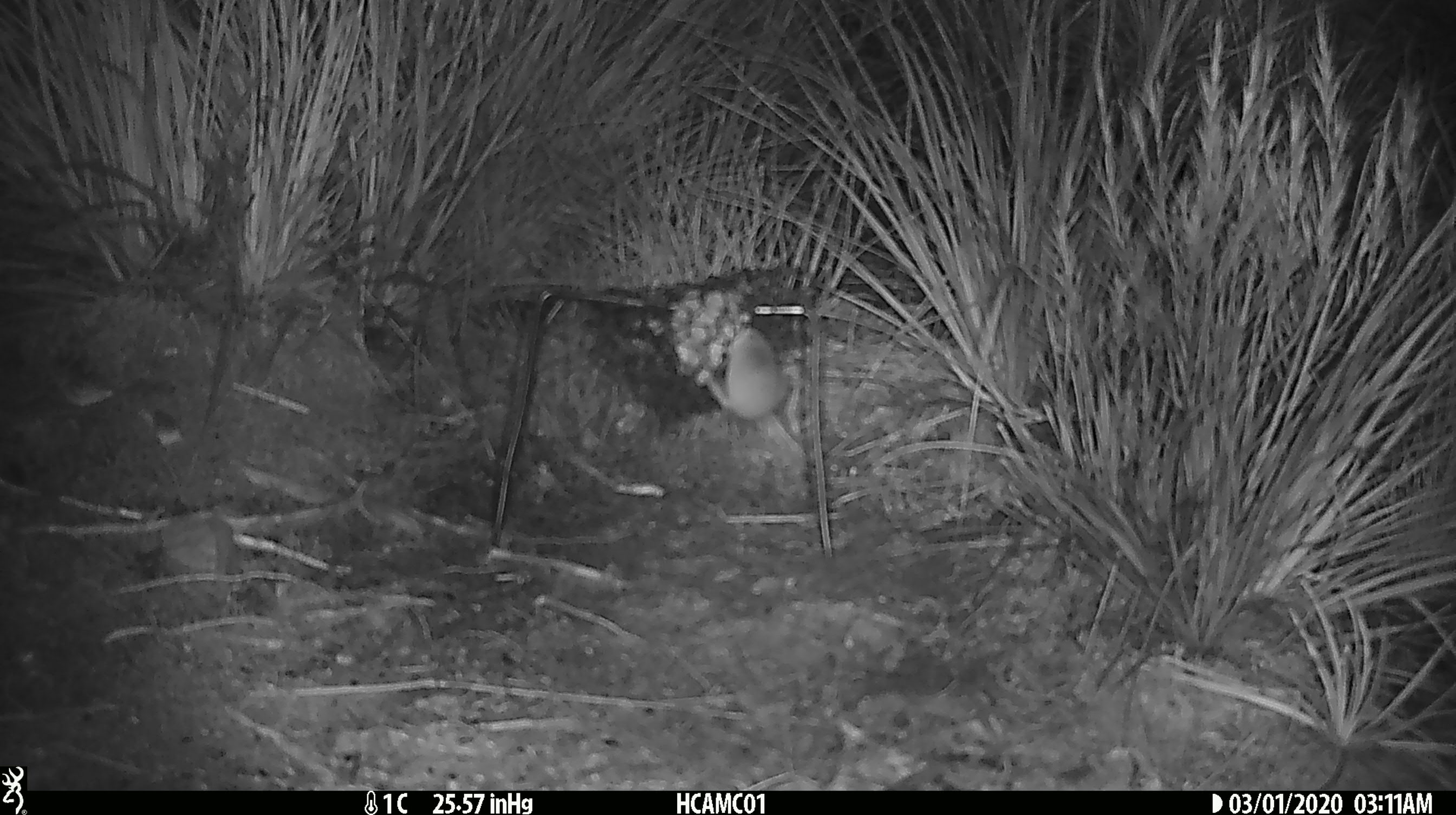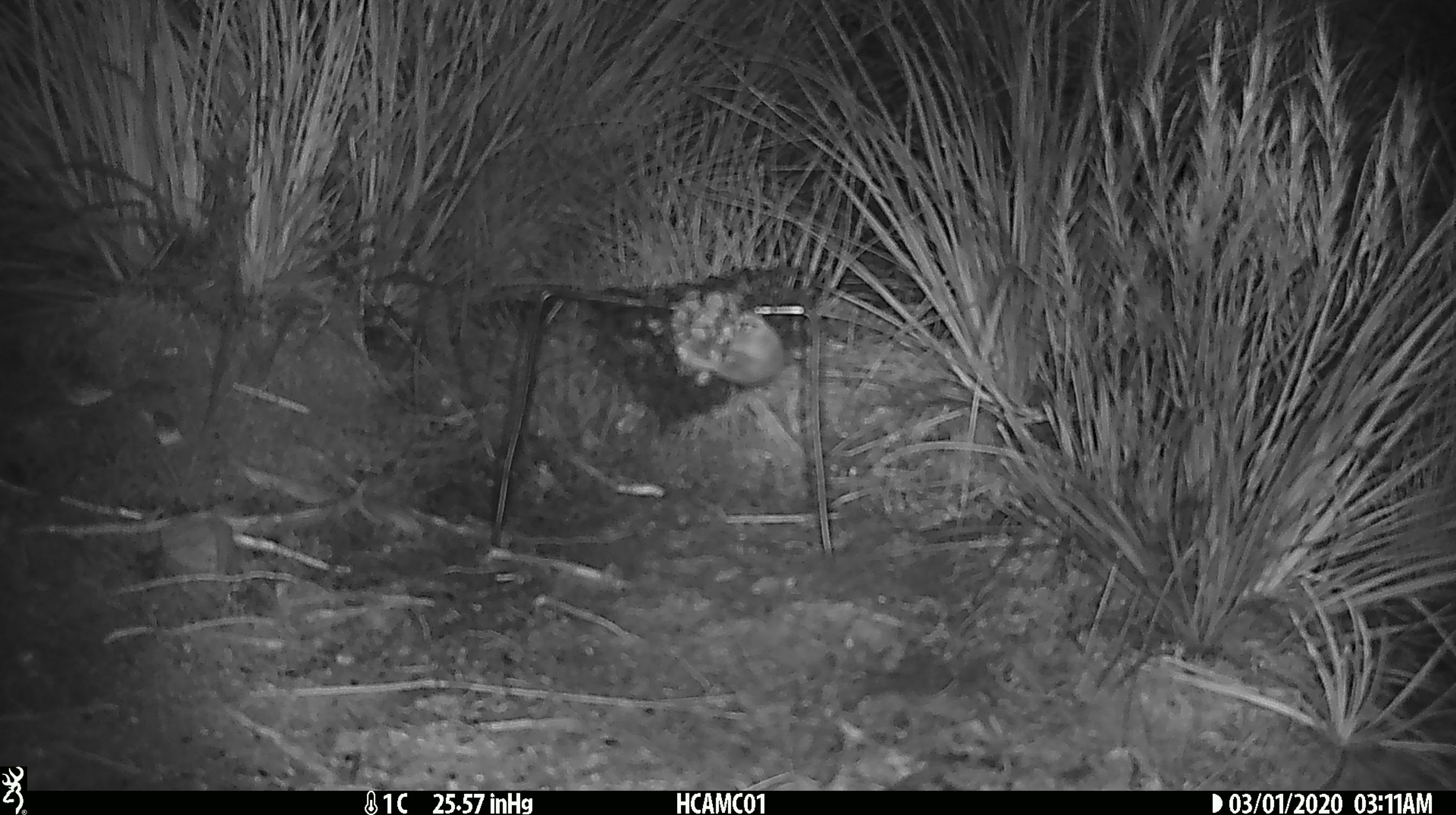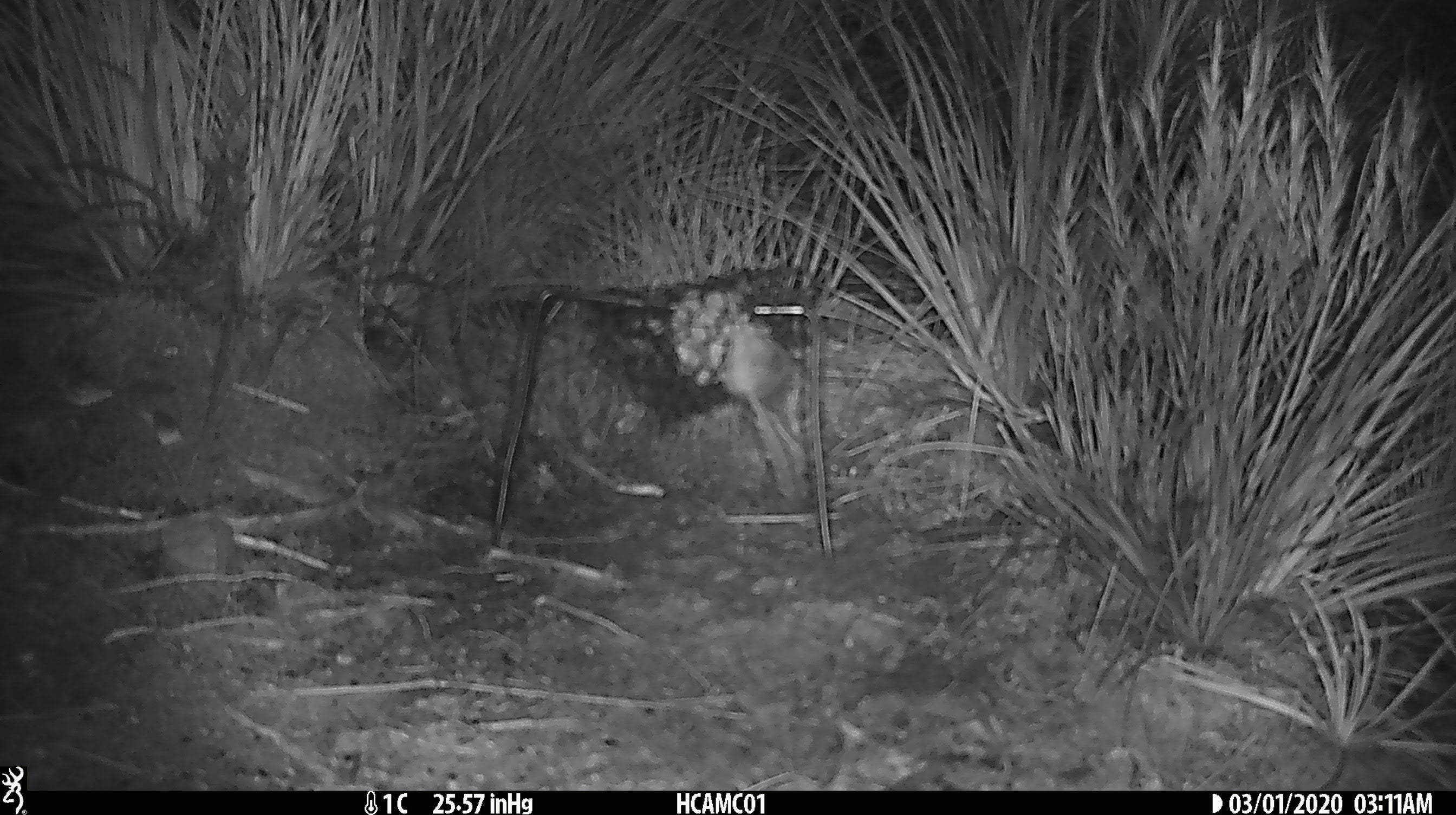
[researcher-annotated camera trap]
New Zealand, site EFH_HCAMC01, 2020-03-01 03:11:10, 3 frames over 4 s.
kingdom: Animalia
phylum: Chordata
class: Mammalia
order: Rodentia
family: Muridae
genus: Mus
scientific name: Mus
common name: mouse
Mouse (Mus).